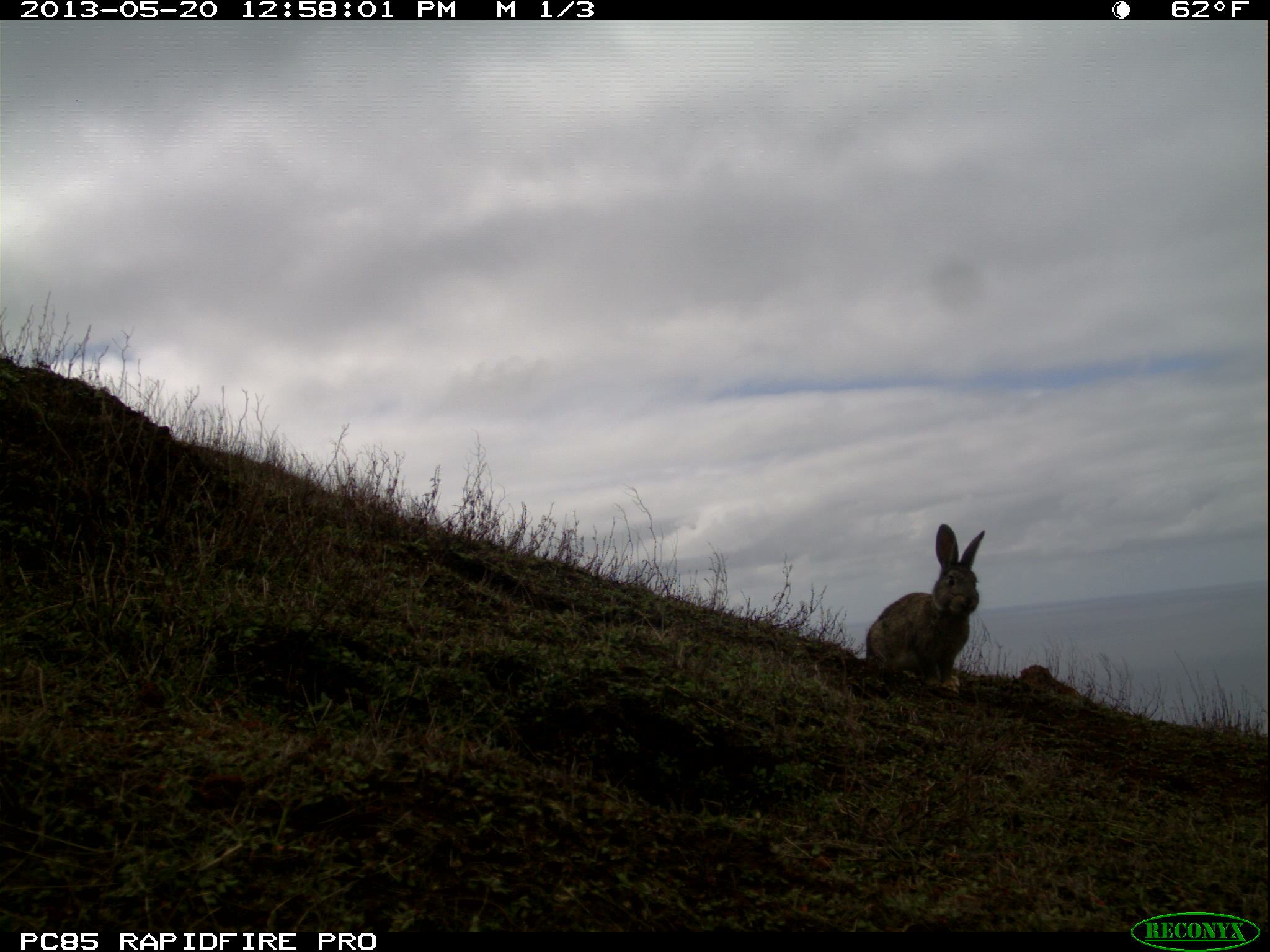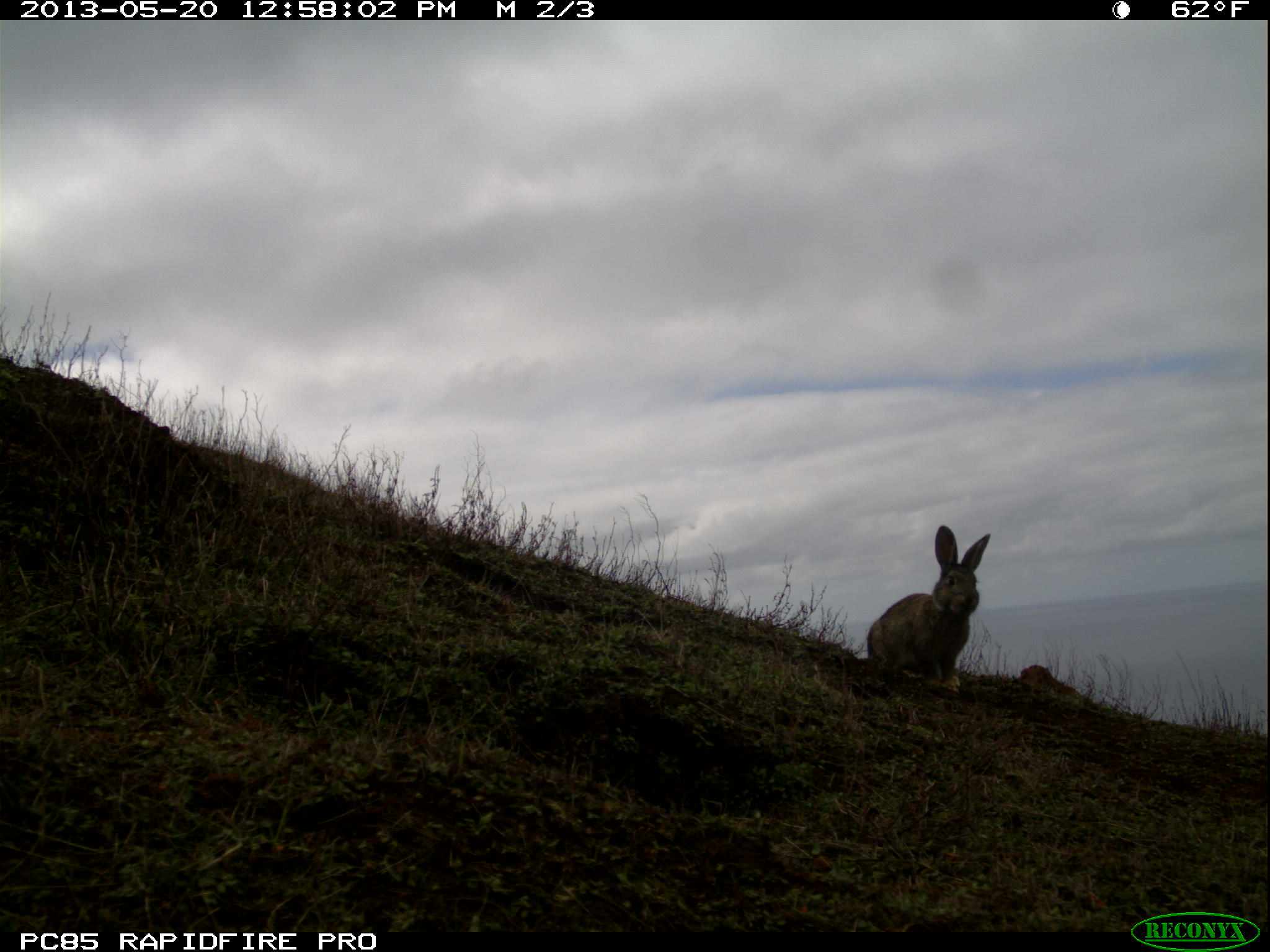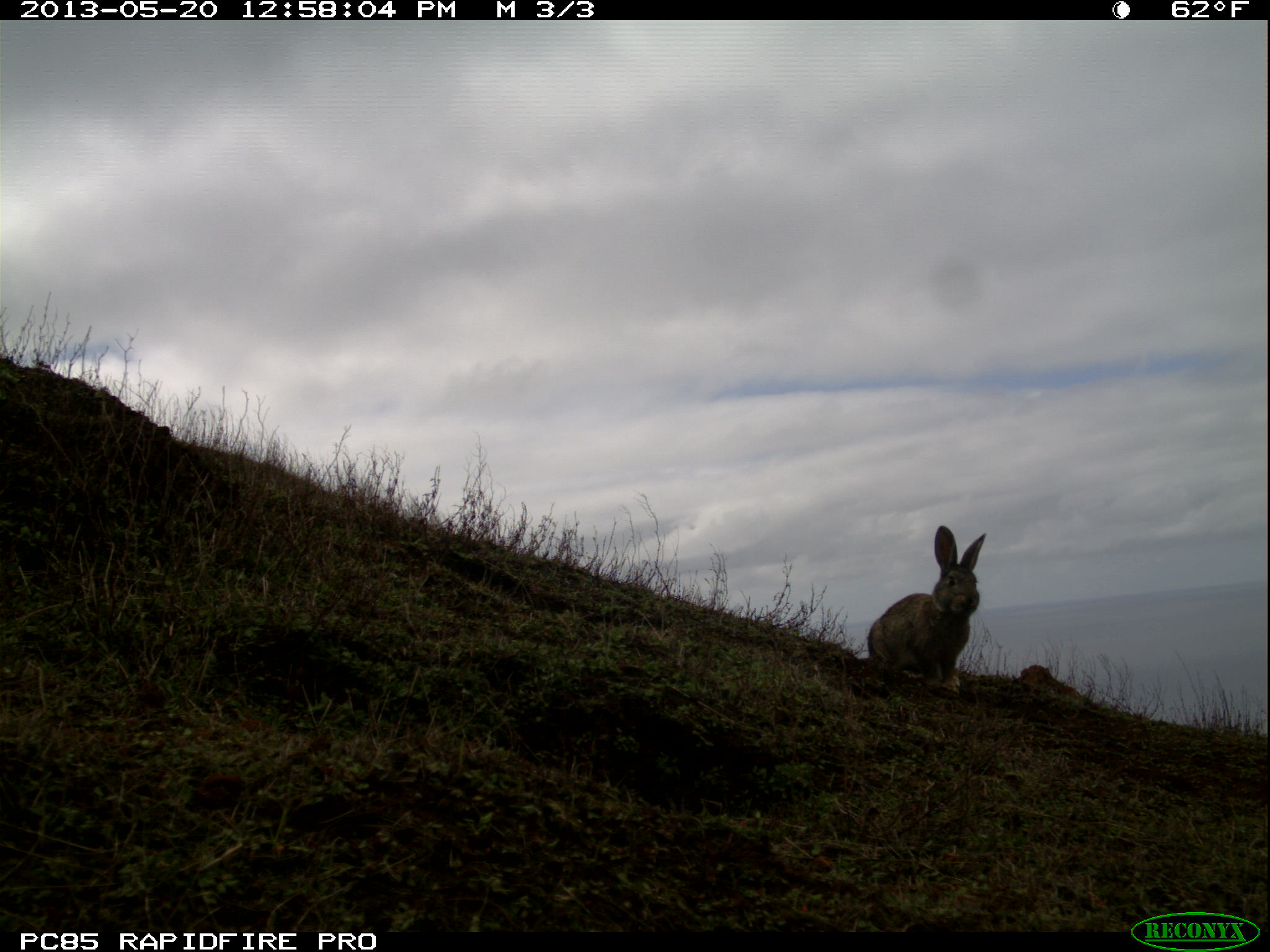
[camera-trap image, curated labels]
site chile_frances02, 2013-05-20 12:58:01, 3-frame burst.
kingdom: Animalia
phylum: Chordata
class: Mammalia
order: Lagomorpha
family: Leporidae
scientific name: Leporidae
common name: rabbits and hares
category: rabbit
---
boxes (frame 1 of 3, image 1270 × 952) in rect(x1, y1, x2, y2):
rabbit: rect(860, 522, 987, 691)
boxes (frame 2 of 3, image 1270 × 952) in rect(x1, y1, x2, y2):
rabbit: rect(861, 527, 990, 687)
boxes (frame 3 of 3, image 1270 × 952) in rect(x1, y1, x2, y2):
rabbit: rect(862, 527, 987, 691)